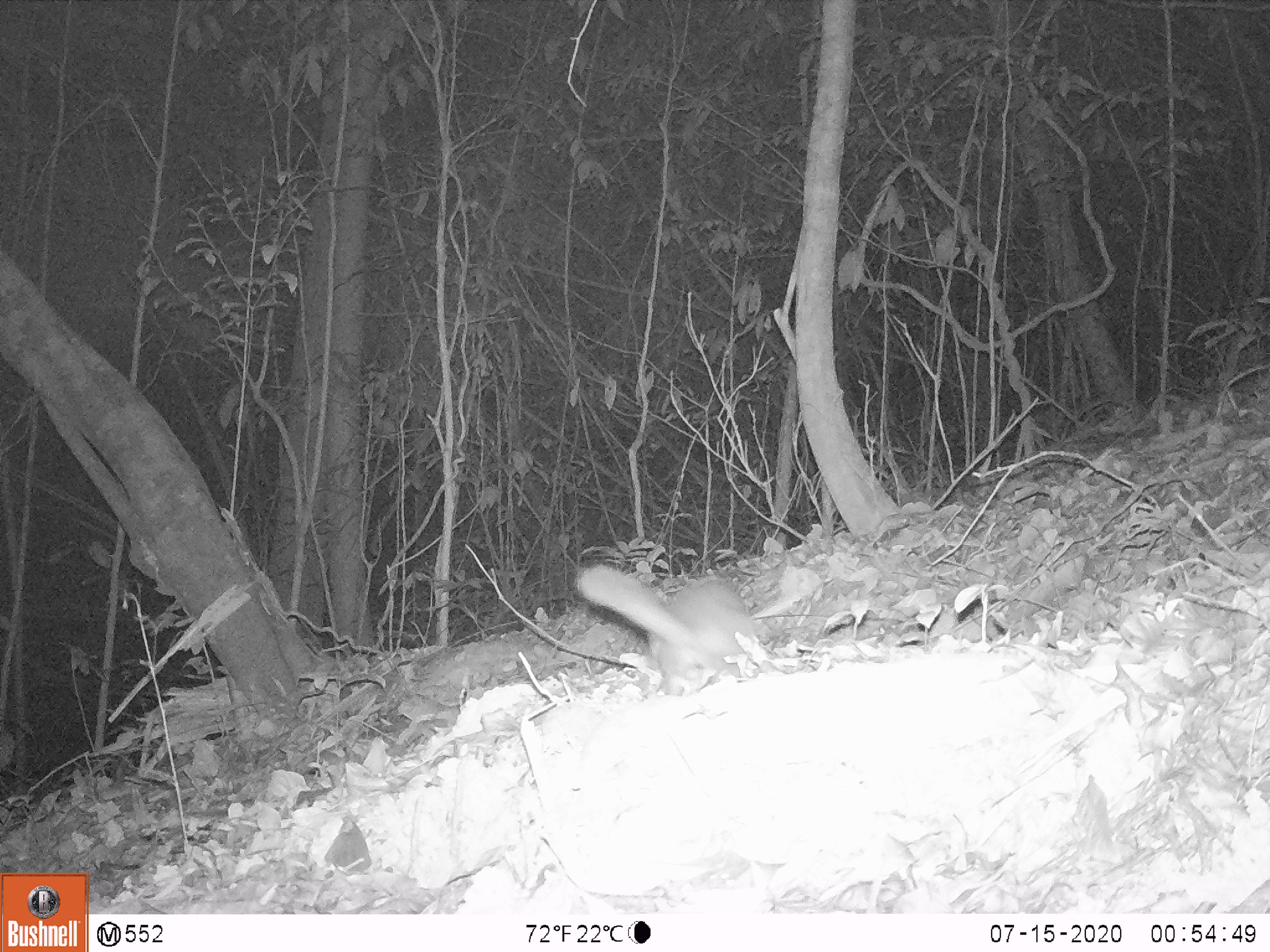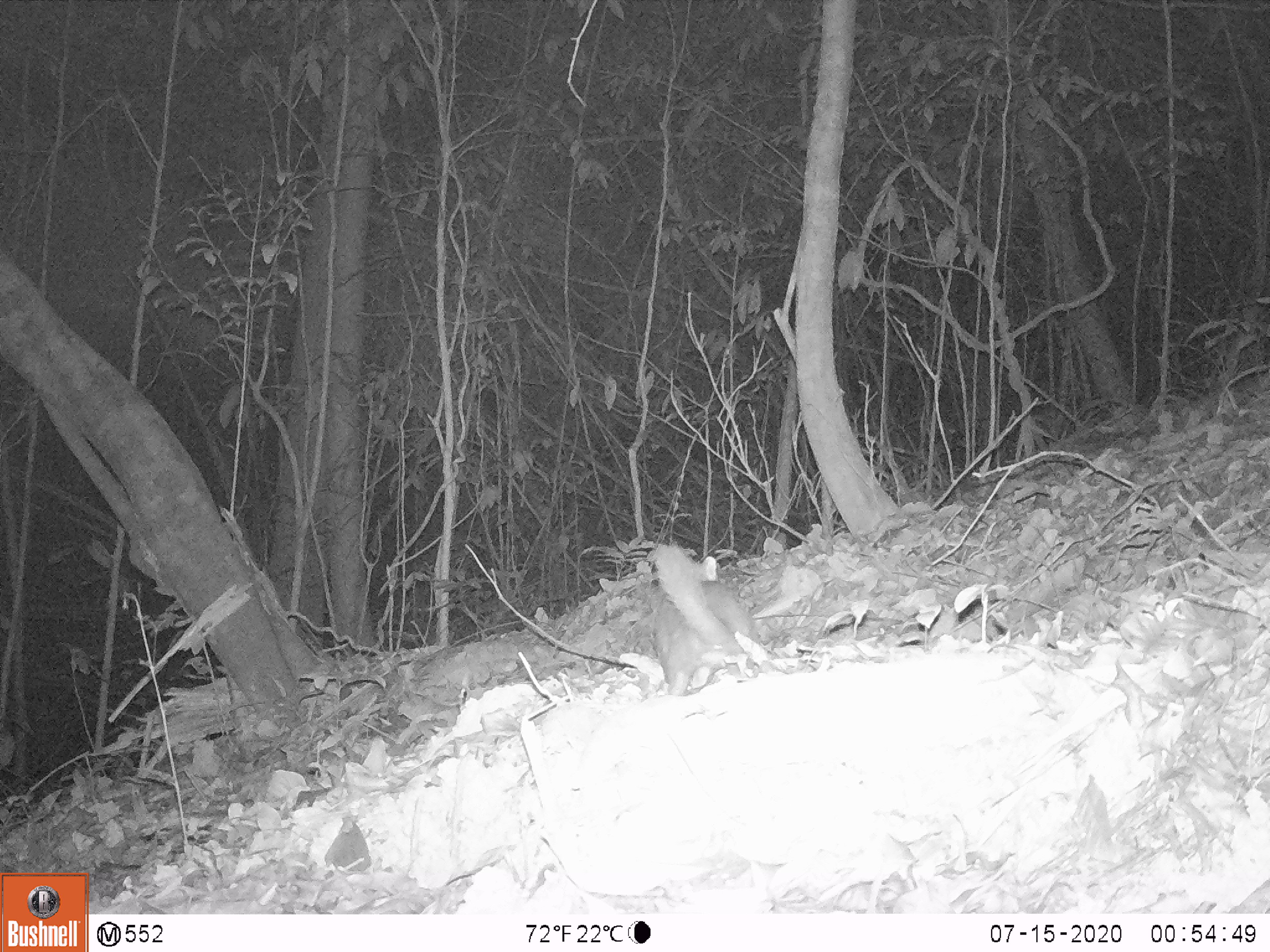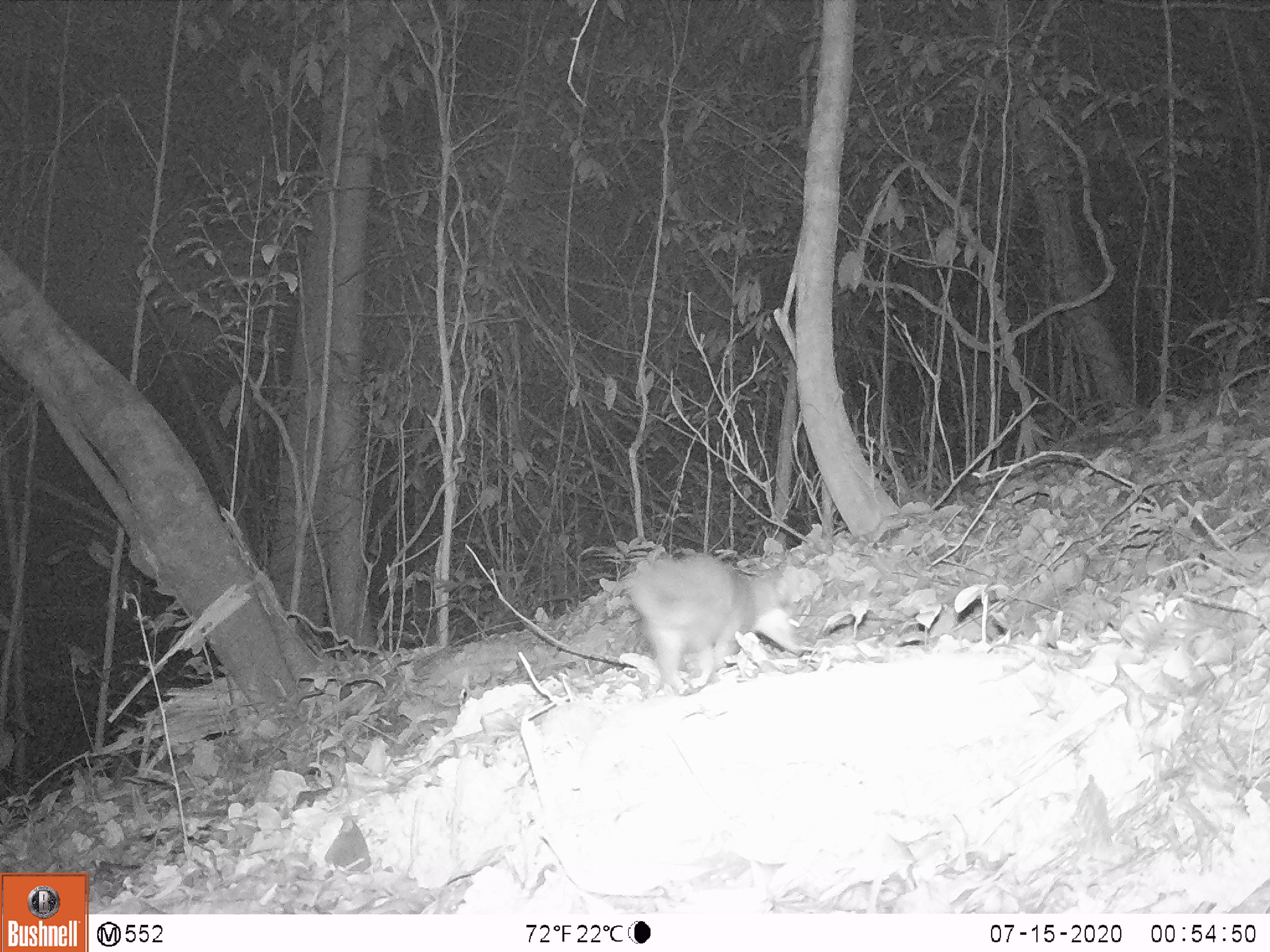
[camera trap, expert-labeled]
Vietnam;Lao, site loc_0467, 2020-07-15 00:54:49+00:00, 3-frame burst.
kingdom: Animalia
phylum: Chordata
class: Mammalia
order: Carnivora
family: Mustelidae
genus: Melogale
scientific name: Melogale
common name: ferret badger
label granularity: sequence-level